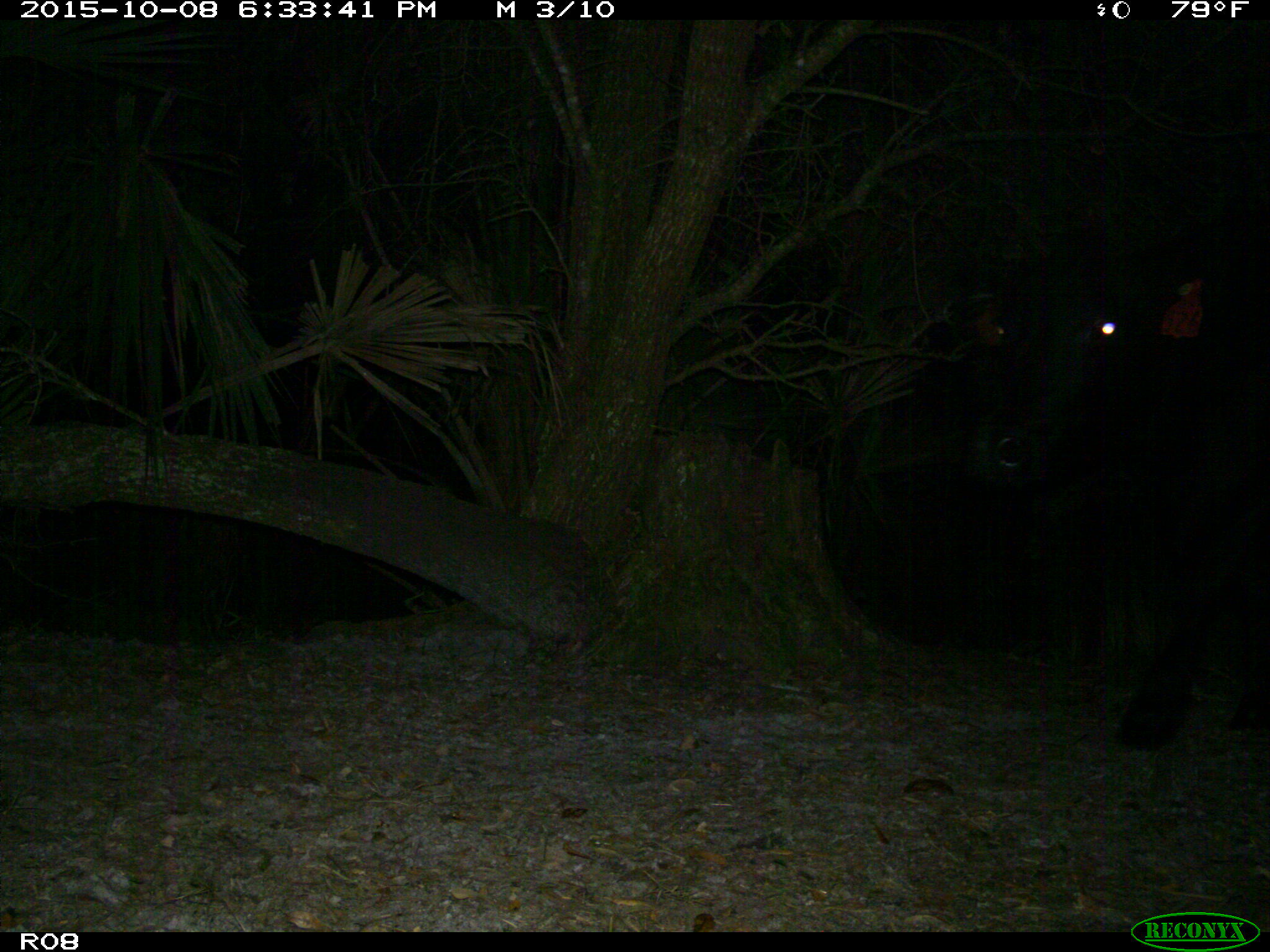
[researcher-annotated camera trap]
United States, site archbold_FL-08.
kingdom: Animalia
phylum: Chordata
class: Mammalia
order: Artiodactyla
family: Bovidae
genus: Bos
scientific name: Bos taurus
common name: domestic cow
Bos taurus (domestic cow).